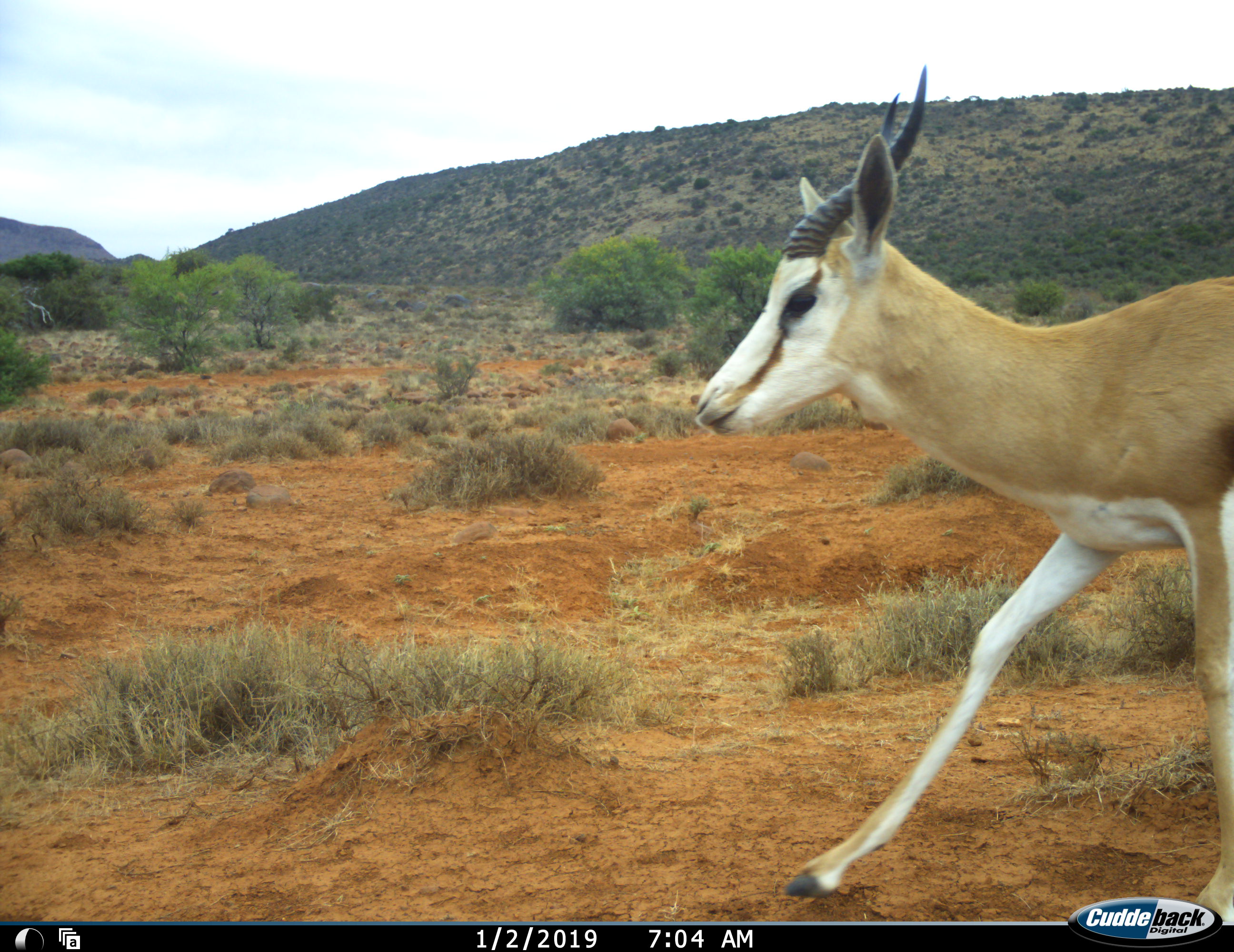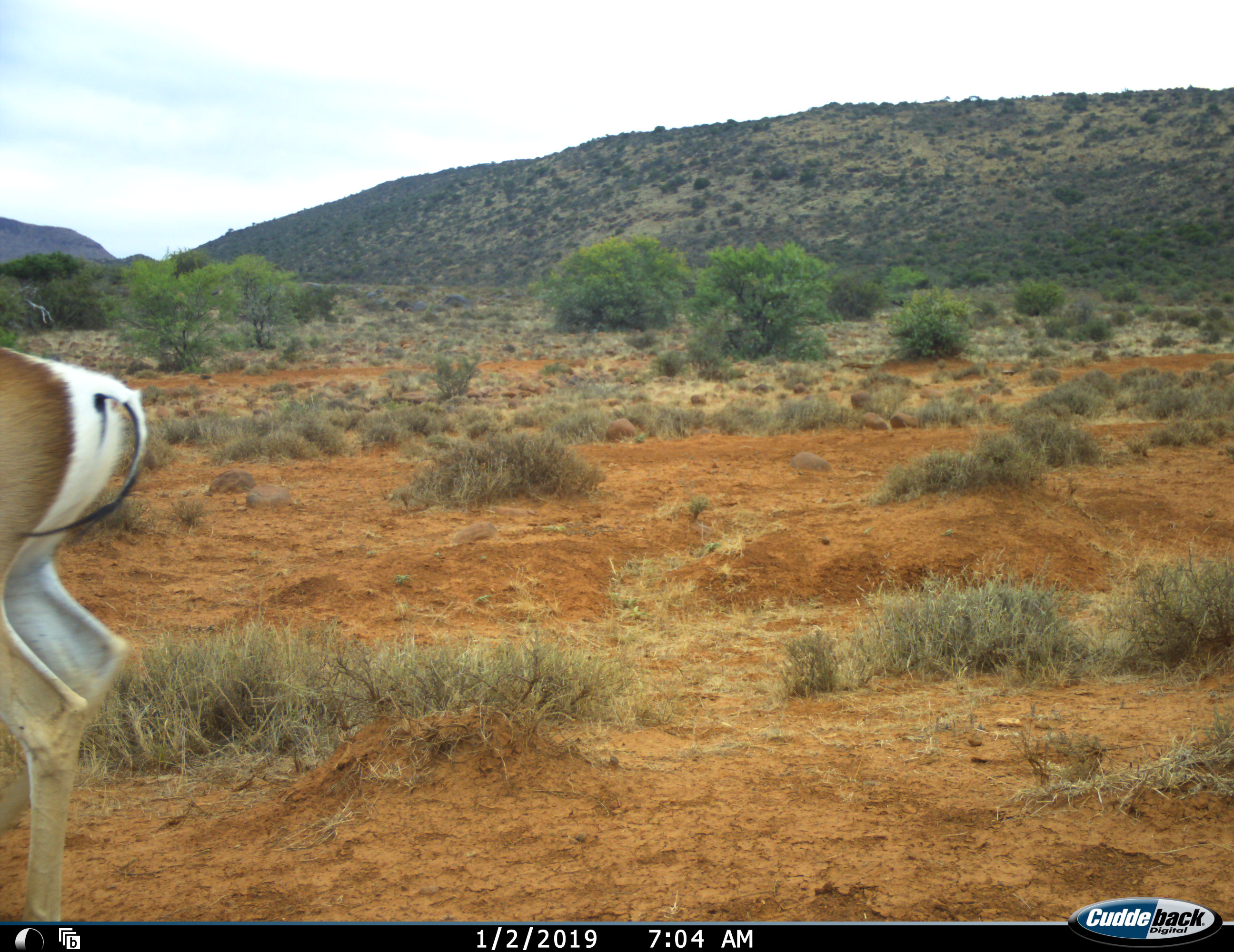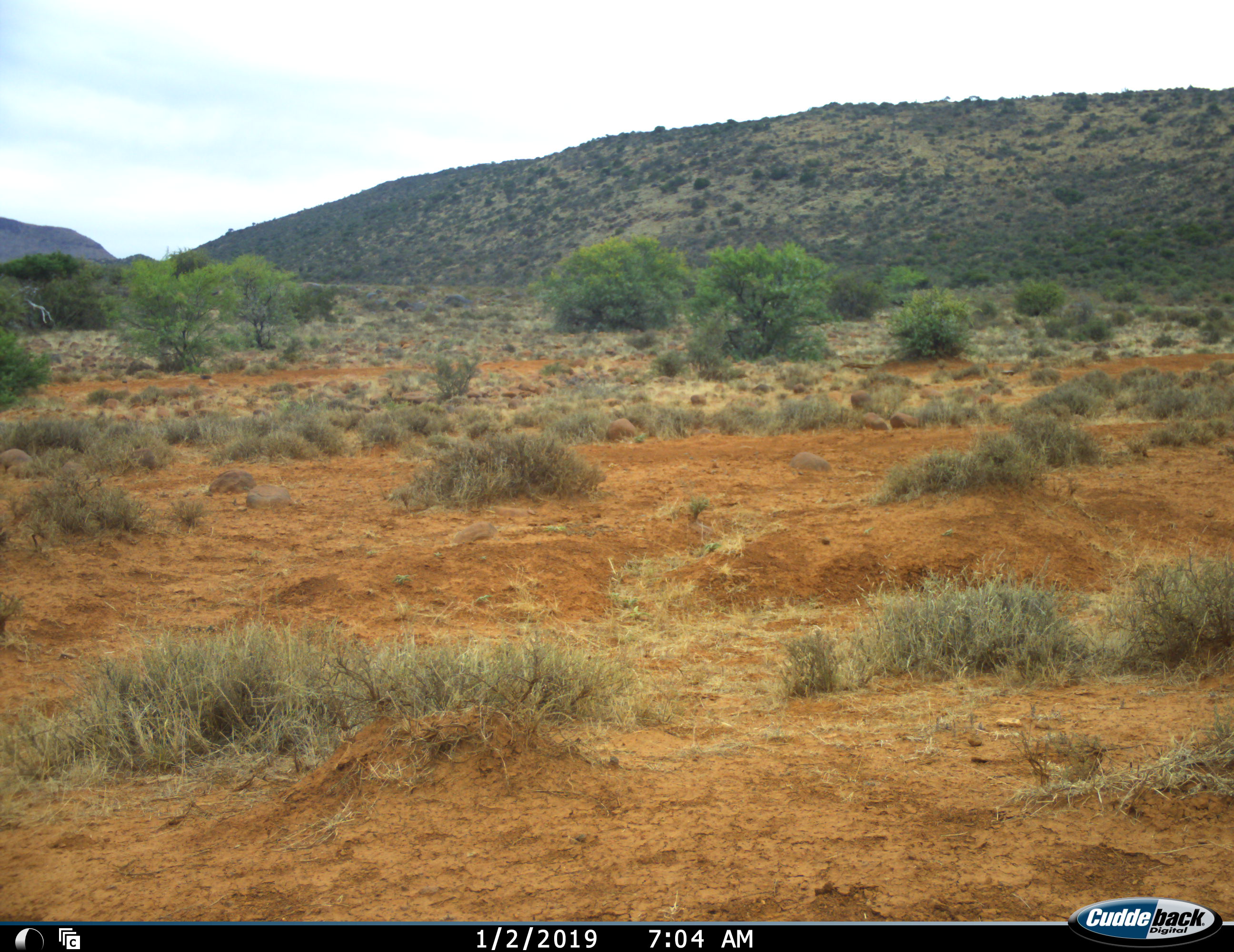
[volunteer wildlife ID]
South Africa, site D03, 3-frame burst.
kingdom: Animalia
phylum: Chordata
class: Mammalia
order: Artiodactyla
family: Bovidae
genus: Antidorcas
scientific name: Antidorcas marsupialis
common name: springbok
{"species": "springbok (Antidorcas marsupialis)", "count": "1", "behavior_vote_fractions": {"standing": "0%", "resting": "0%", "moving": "100%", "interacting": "0%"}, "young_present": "0%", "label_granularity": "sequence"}